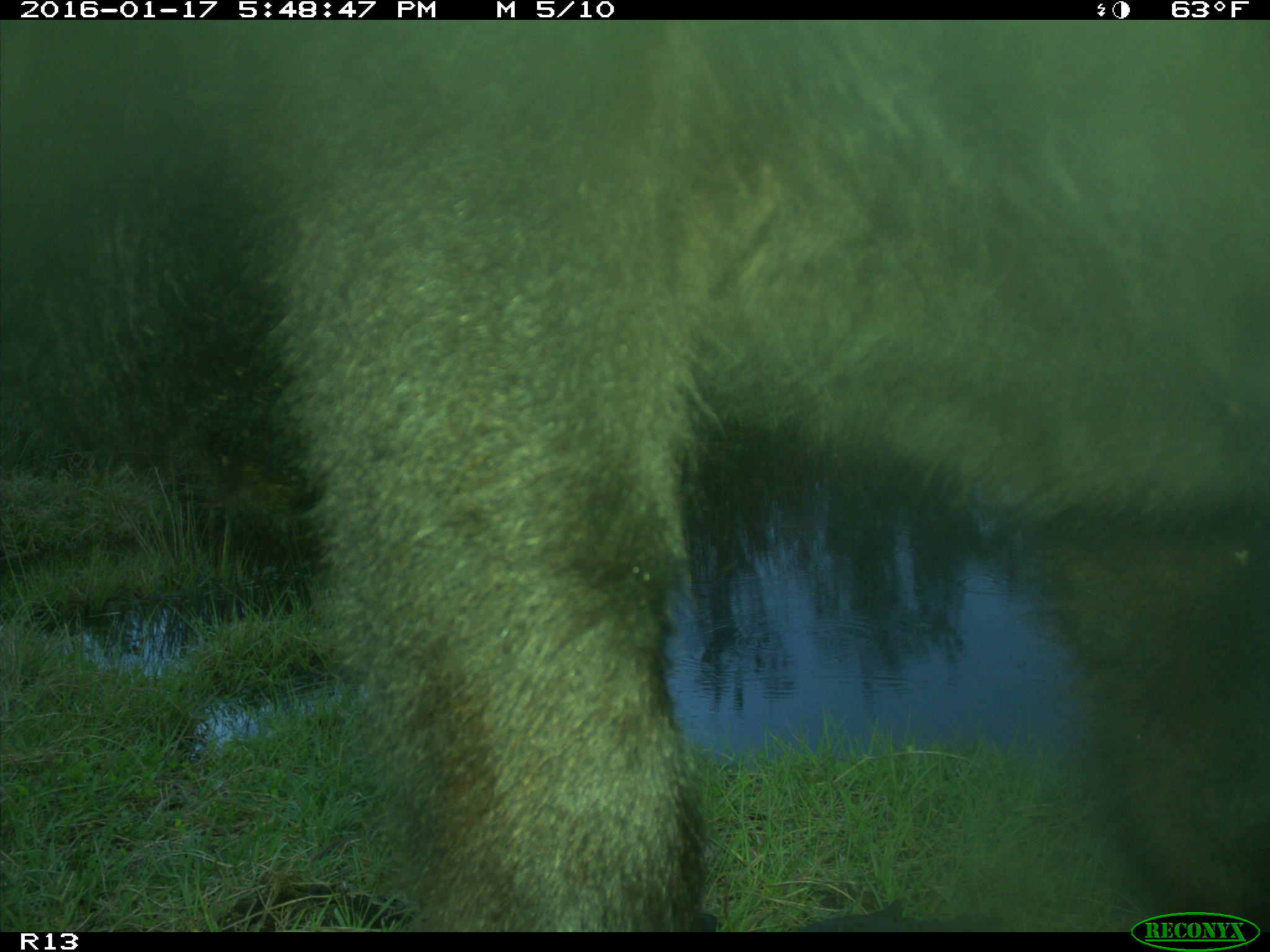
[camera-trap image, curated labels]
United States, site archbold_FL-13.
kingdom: Animalia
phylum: Chordata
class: Mammalia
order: Artiodactyla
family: Bovidae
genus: Bos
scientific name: Bos taurus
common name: domestic cow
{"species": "Bos taurus (domestic cow)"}